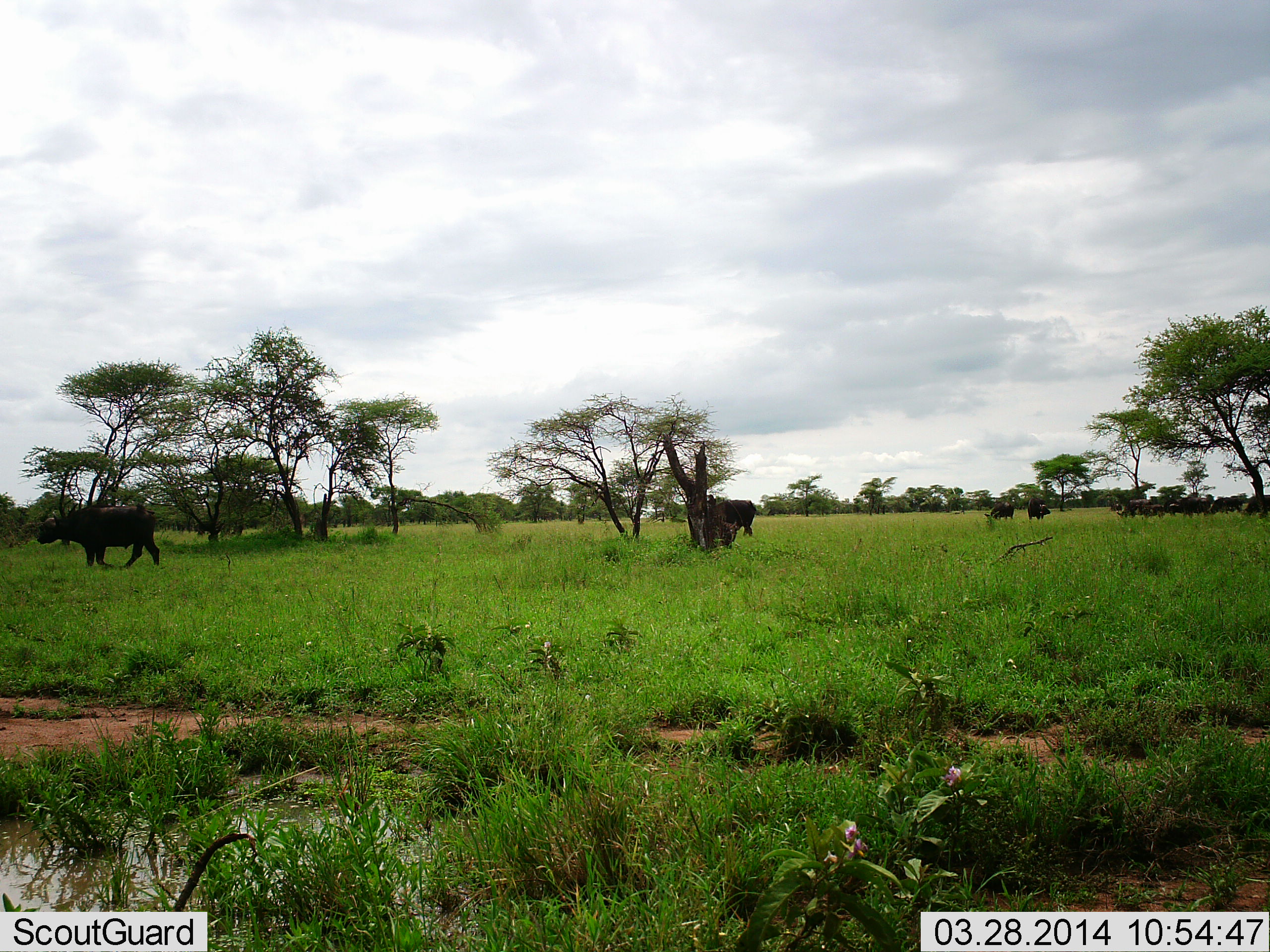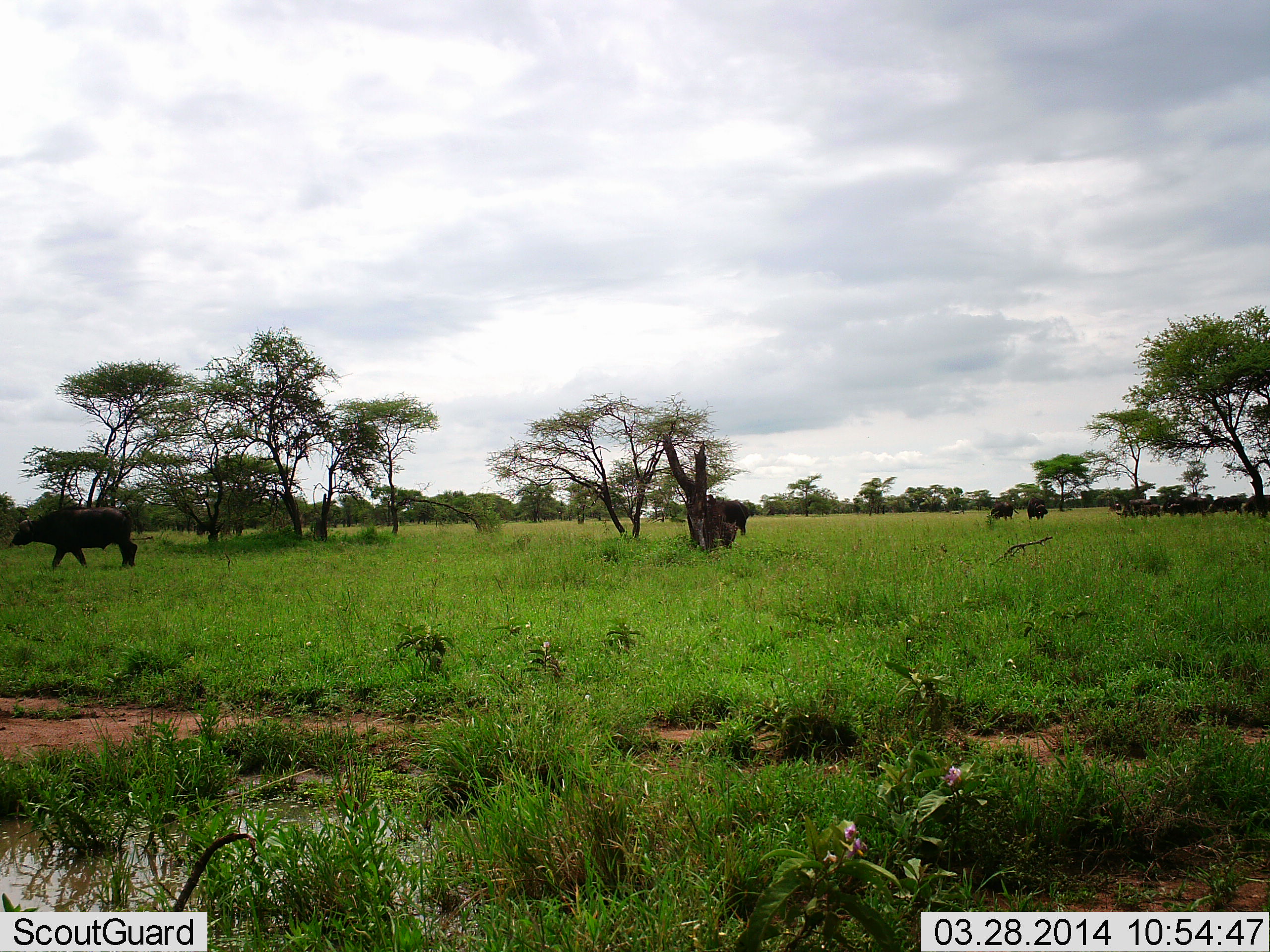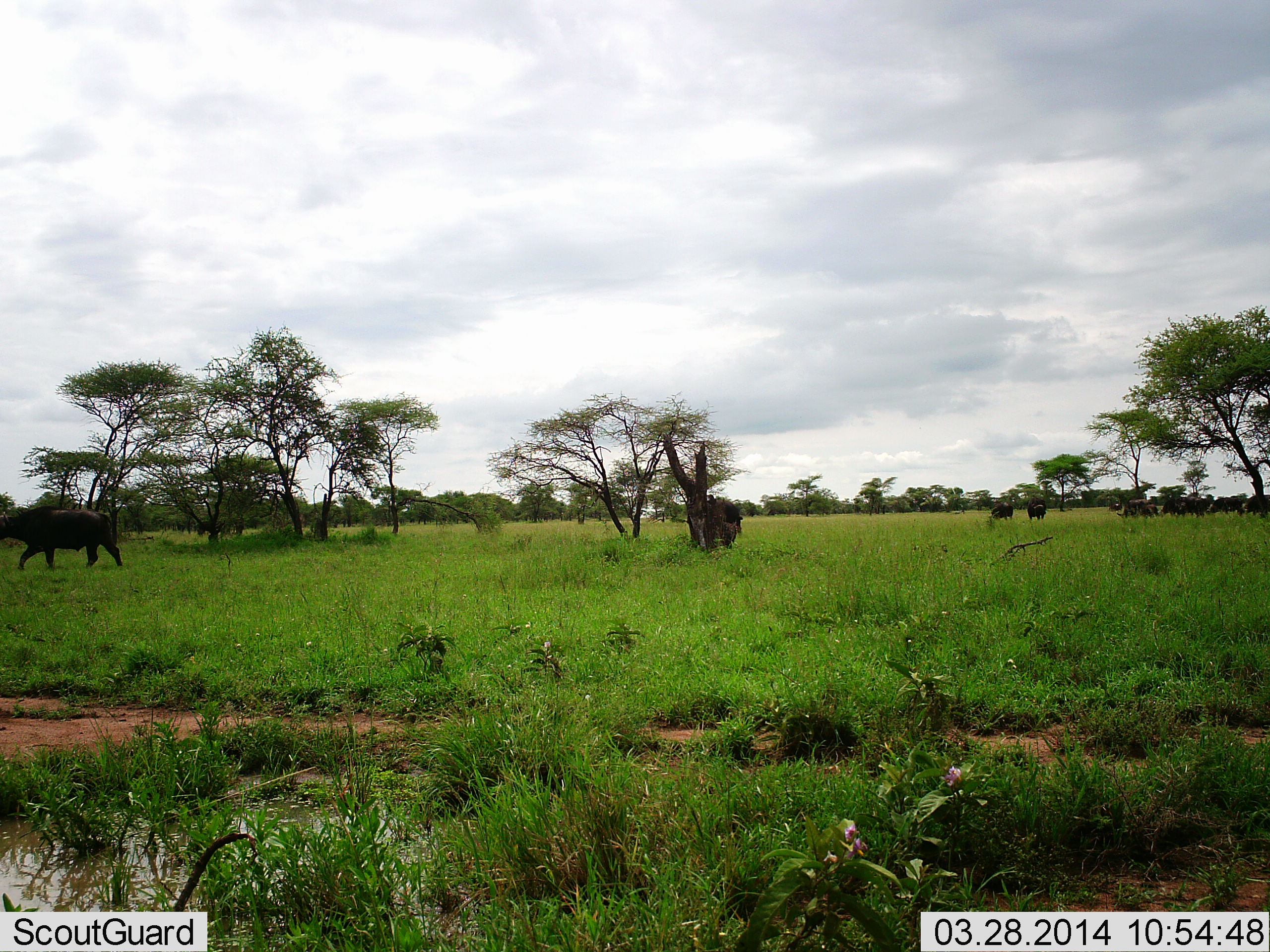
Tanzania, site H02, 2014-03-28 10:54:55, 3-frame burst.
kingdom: Animalia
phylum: Chordata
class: Mammalia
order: Artiodactyla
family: Bovidae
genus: Syncerus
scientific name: Syncerus caffer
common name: cape buffalo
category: buffalo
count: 11-50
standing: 50%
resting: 0%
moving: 90%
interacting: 0%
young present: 0%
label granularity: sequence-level